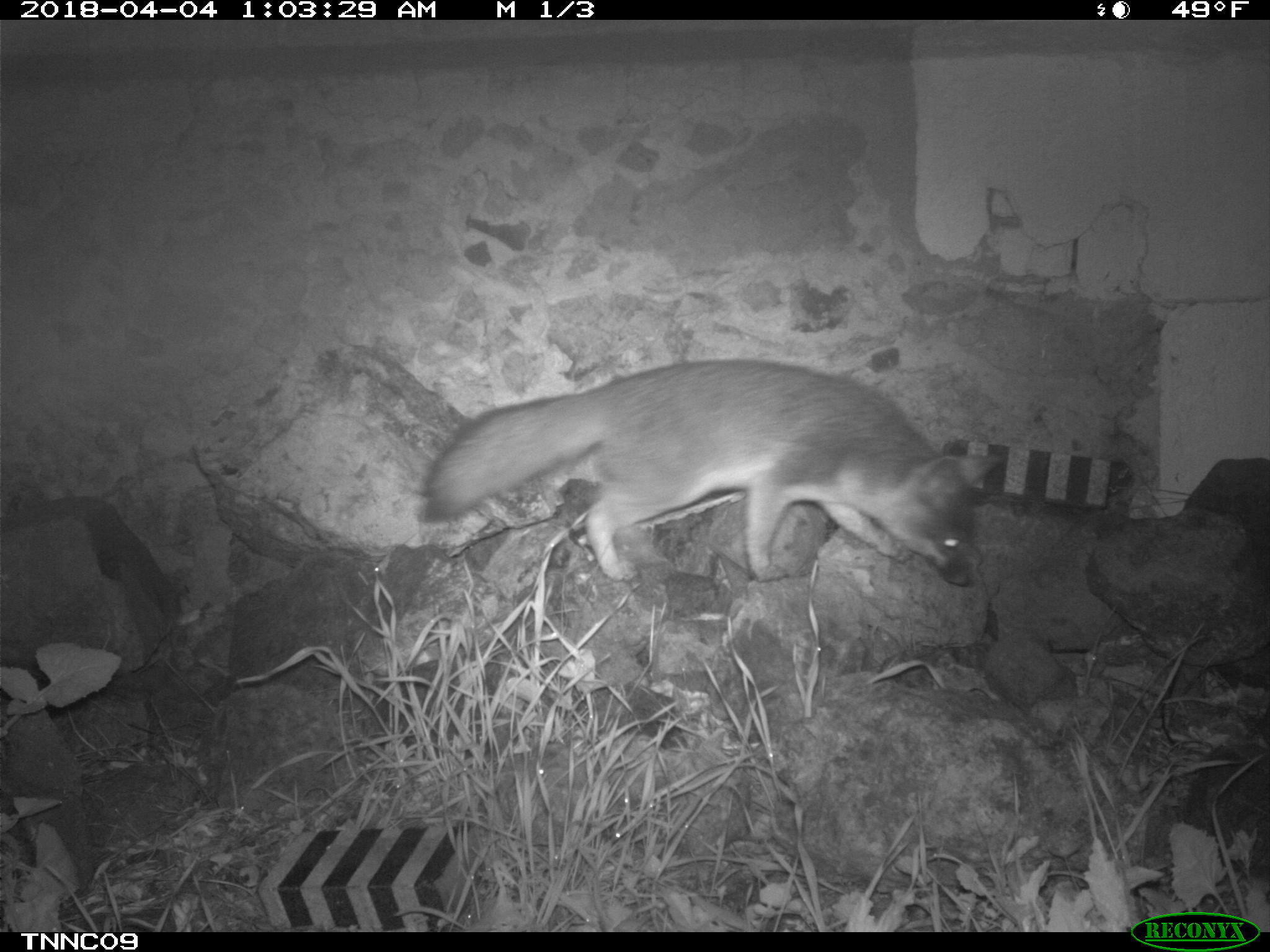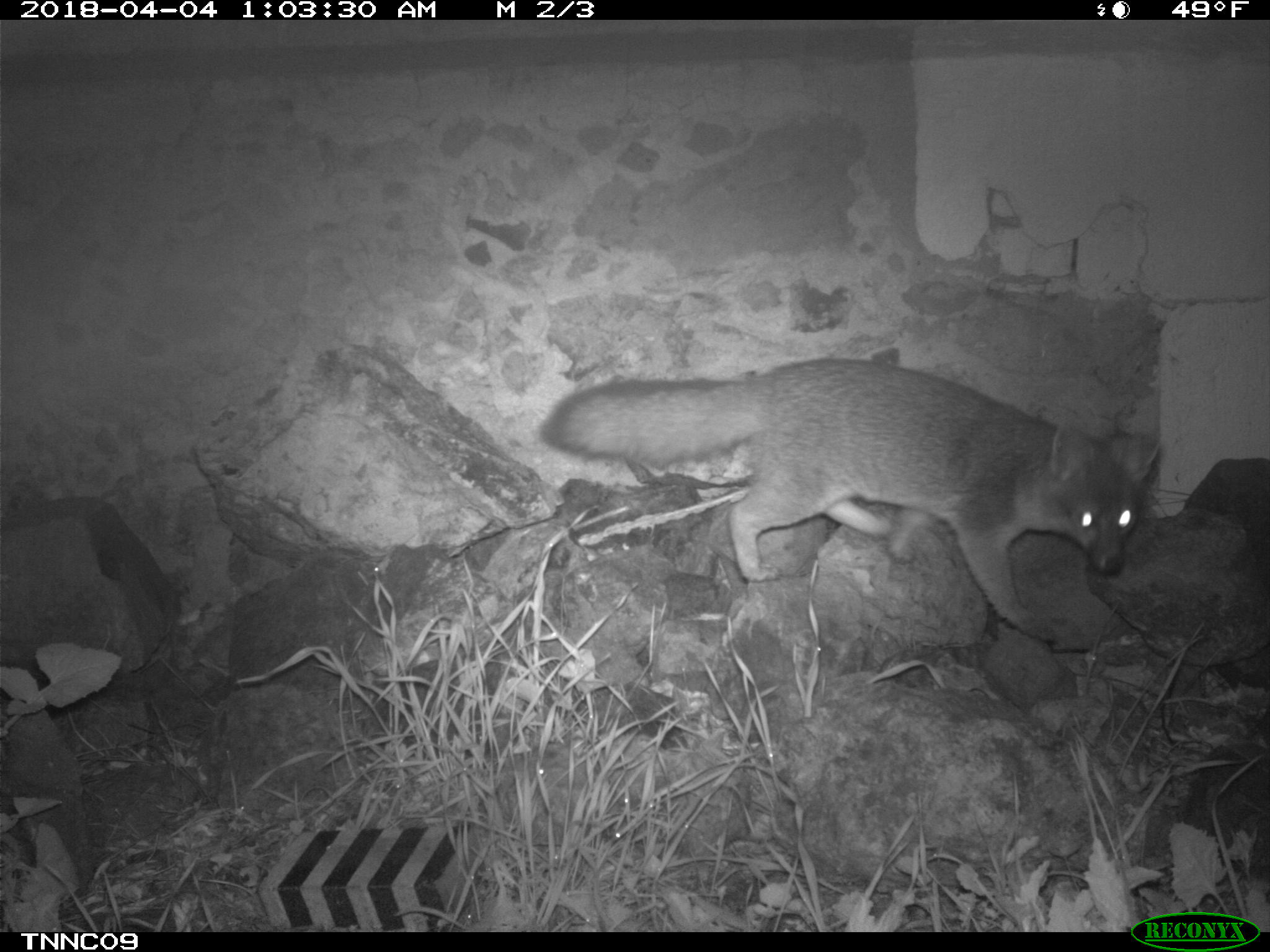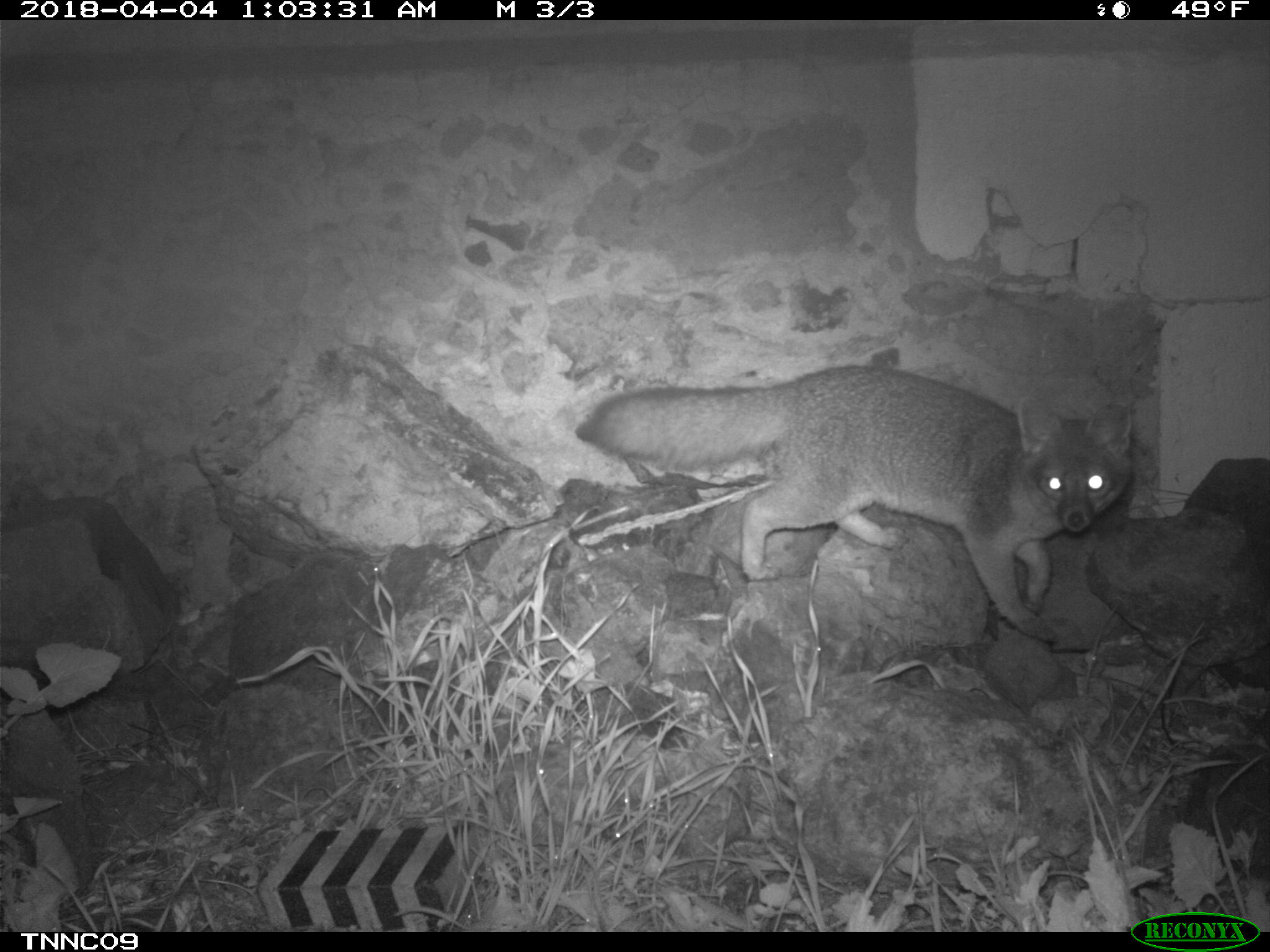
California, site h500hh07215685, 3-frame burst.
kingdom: Animalia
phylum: Chordata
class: Mammalia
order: Carnivora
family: Canidae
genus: Urocyon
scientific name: Urocyon littoralis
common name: island fox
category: fox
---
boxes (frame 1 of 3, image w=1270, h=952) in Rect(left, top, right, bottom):
fox: Rect(423, 358, 1007, 585)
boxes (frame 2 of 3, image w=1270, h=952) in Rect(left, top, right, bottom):
fox: Rect(536, 356, 1163, 638)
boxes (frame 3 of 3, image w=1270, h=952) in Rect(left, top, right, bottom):
fox: Rect(572, 361, 1136, 645)